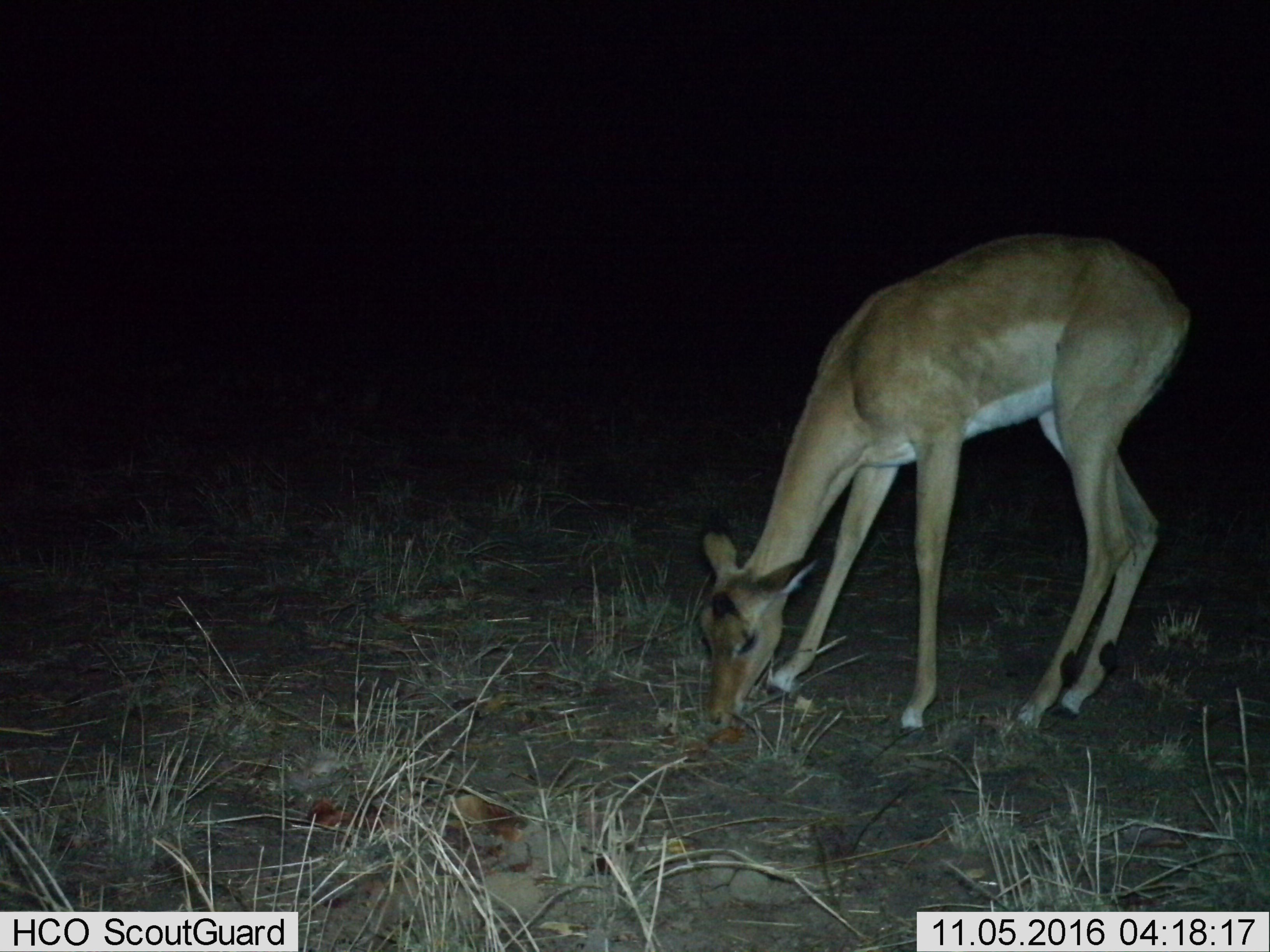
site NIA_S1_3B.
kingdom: Animalia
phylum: Chordata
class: Mammalia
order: Artiodactyla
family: Bovidae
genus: Aepyceros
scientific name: Aepyceros melampus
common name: impala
Impala (Aepyceros melampus), count 1. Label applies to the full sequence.